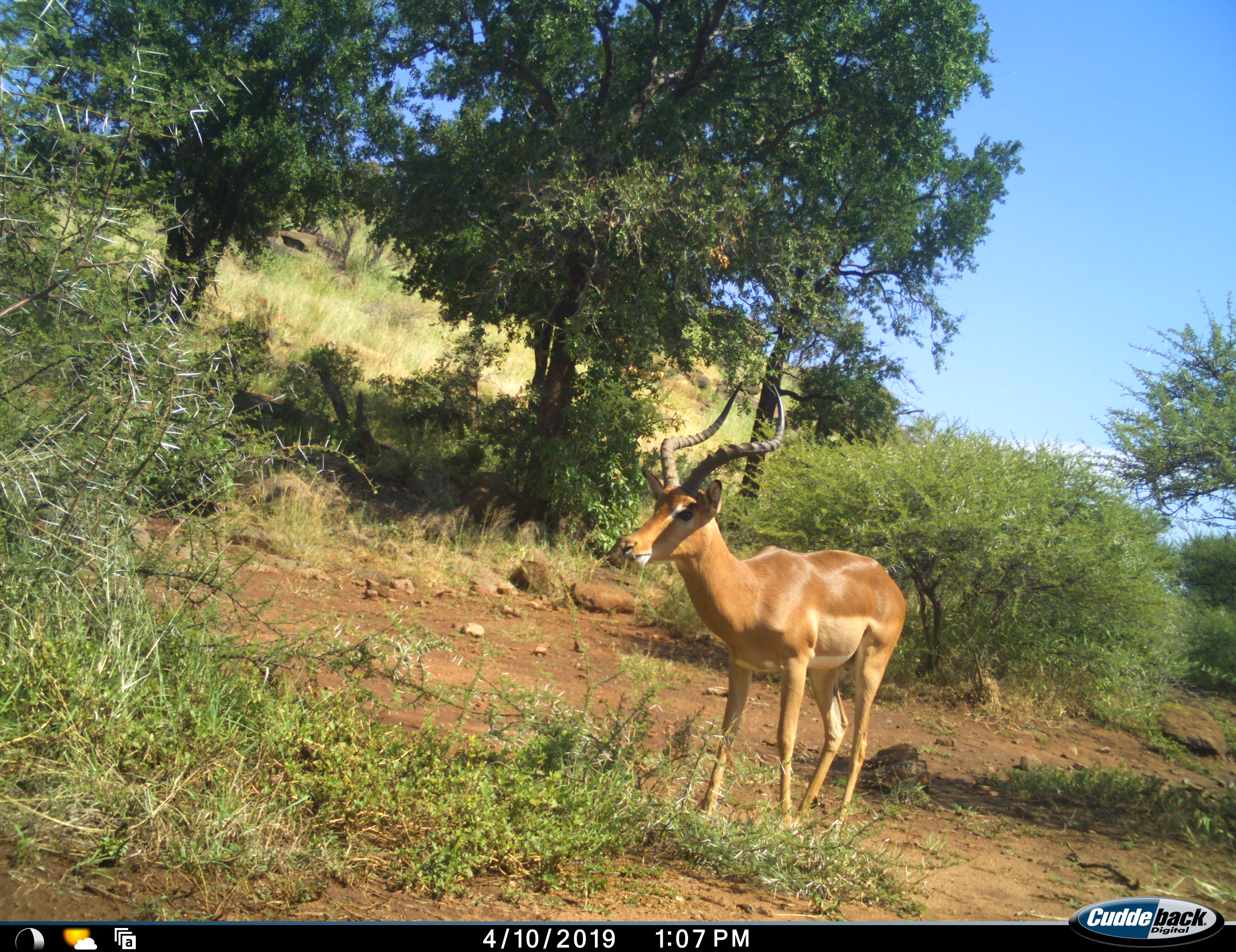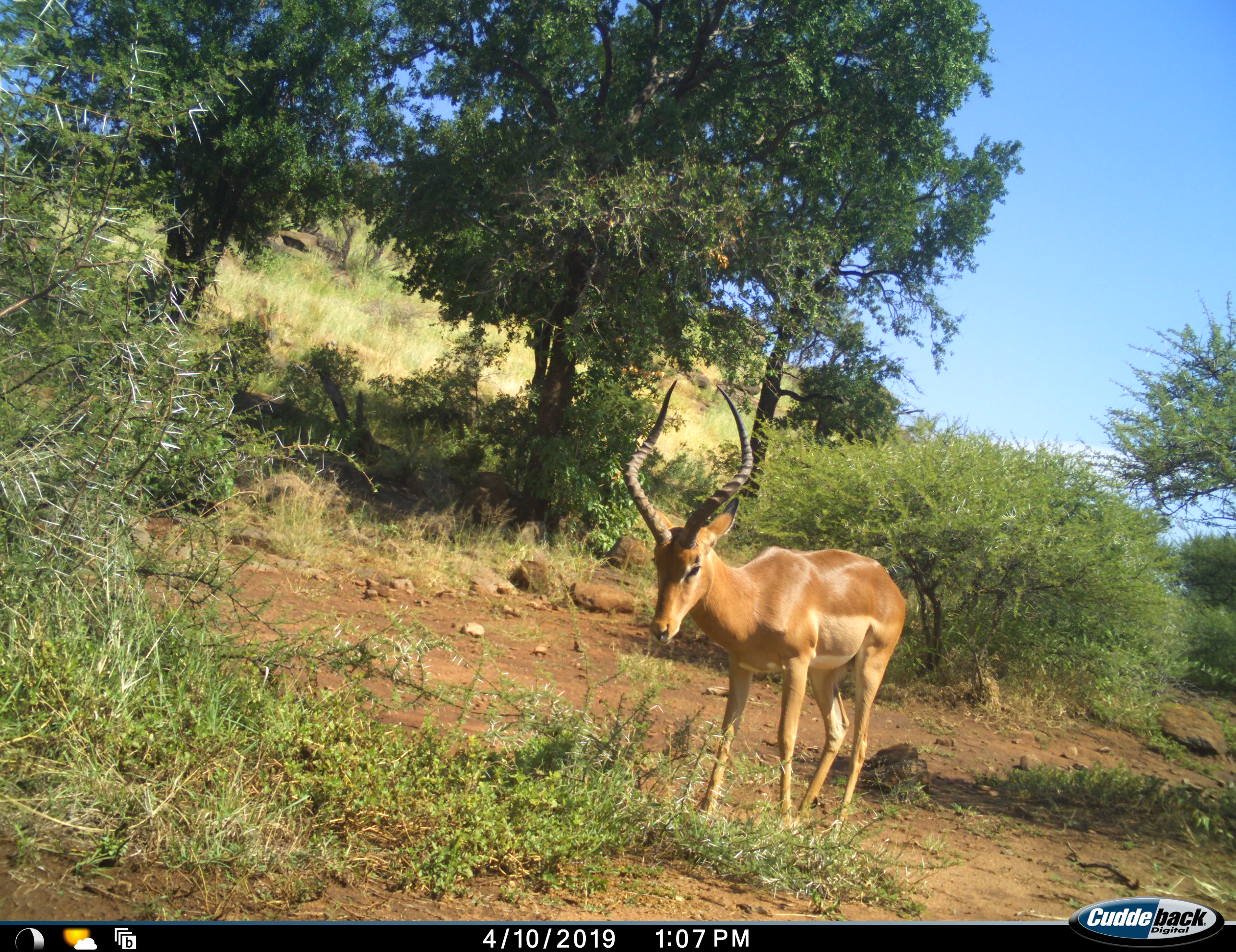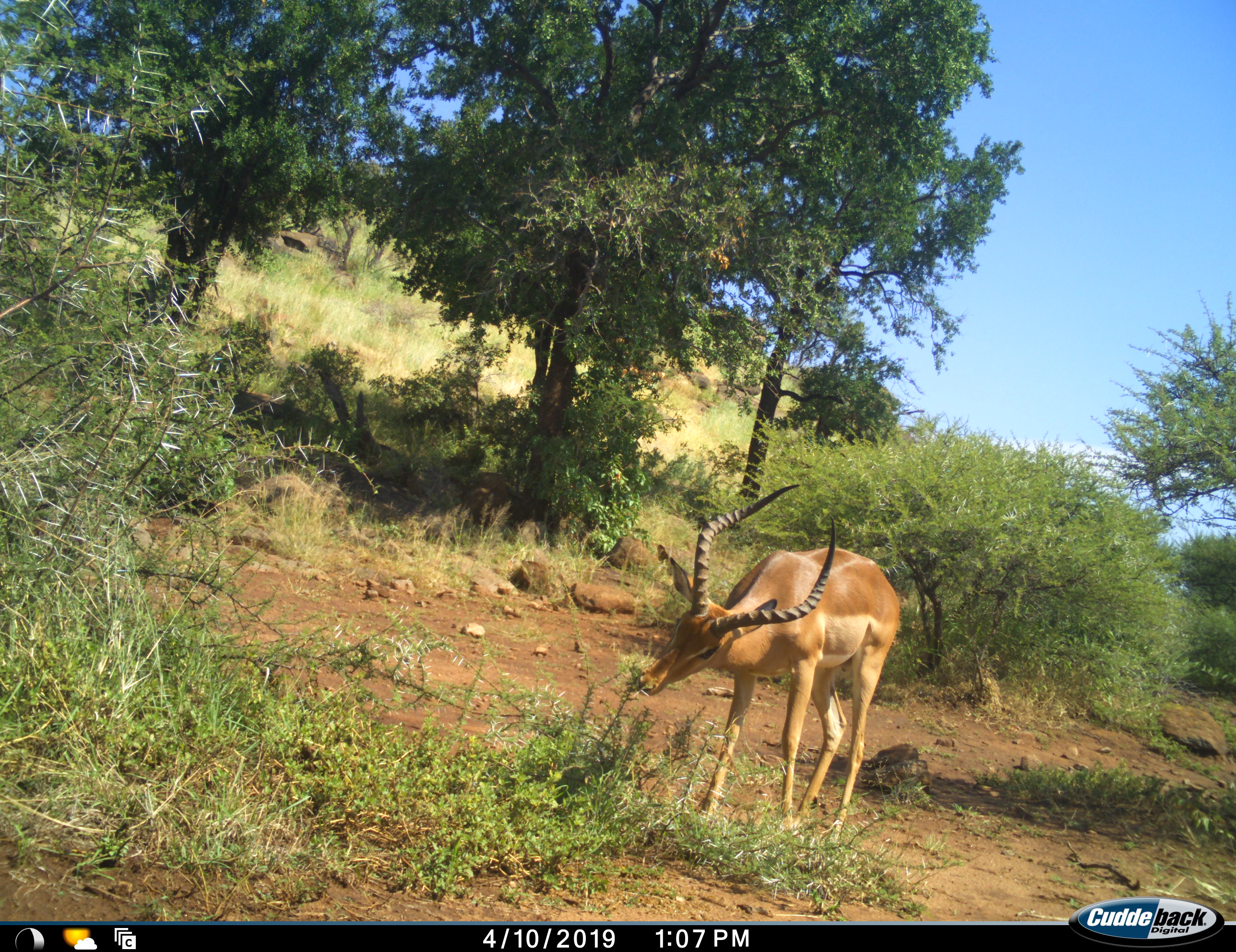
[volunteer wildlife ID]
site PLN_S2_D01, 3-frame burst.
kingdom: Animalia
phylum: Chordata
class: Mammalia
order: Artiodactyla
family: Bovidae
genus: Aepyceros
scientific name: Aepyceros melampus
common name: impala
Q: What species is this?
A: Impala (Aepyceros melampus).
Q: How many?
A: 1.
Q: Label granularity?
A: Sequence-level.